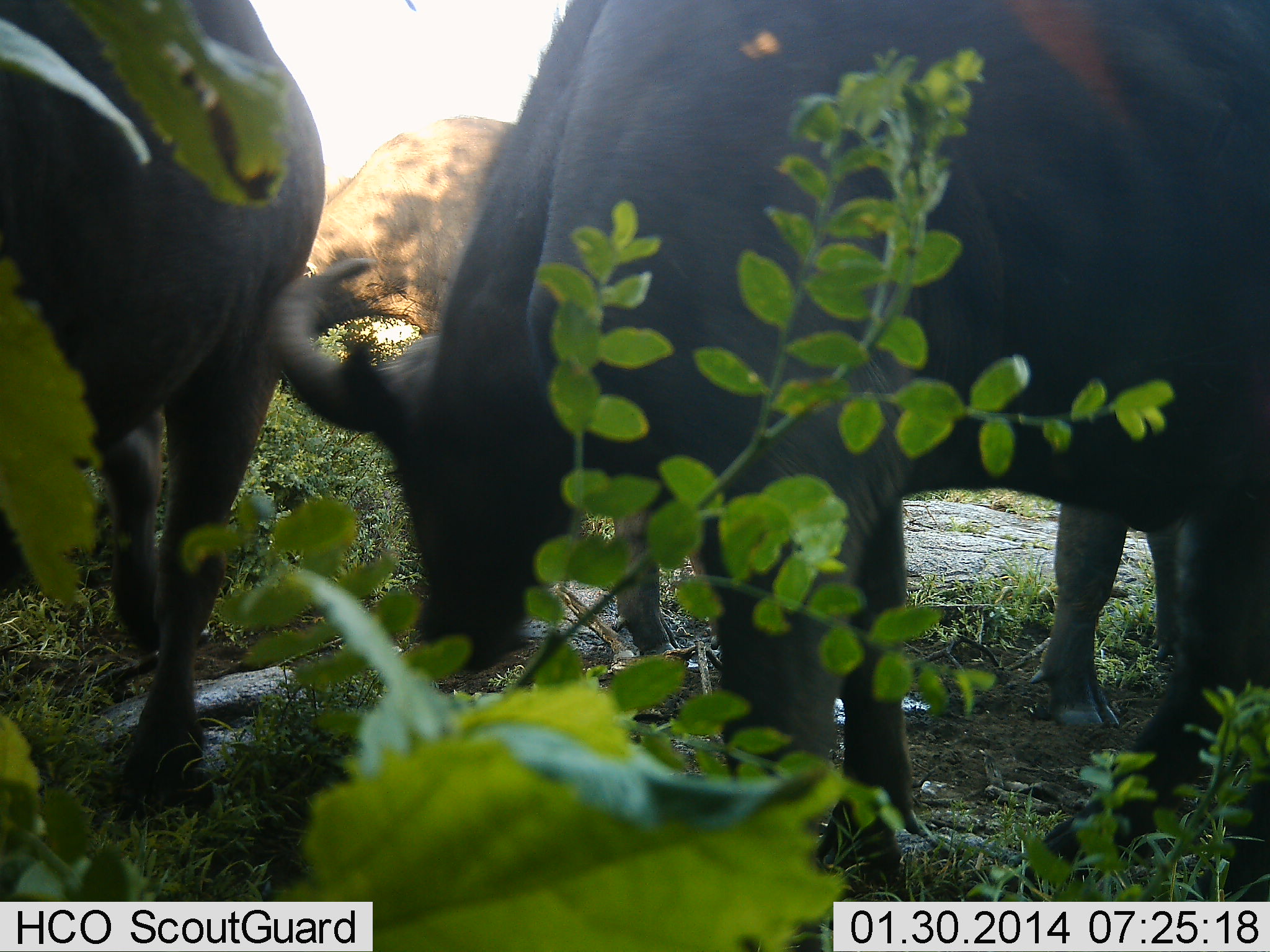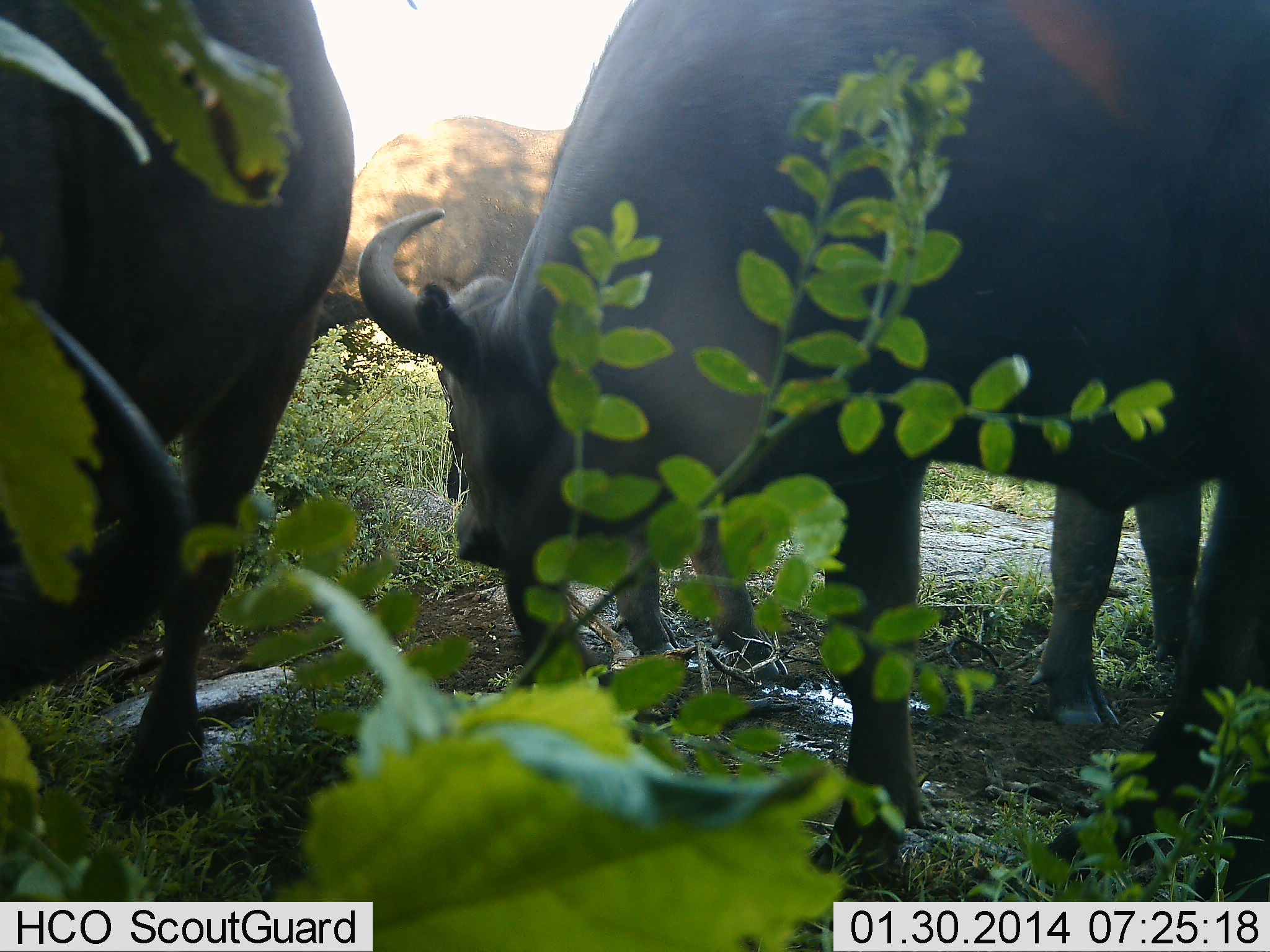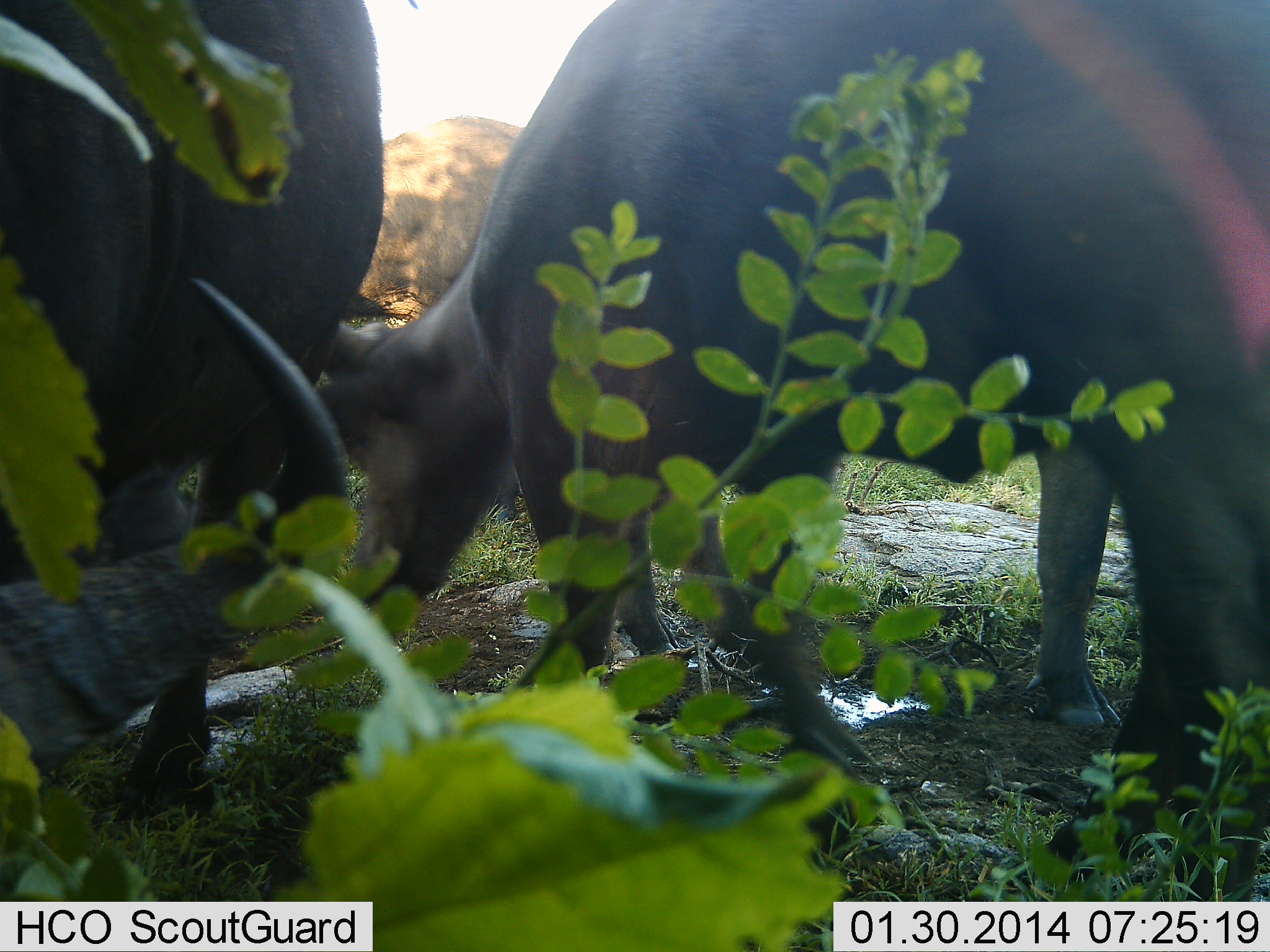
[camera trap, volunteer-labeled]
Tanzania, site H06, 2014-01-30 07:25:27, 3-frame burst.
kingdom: Animalia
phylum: Chordata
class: Mammalia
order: Artiodactyla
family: Bovidae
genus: Syncerus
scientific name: Syncerus caffer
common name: cape buffalo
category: buffalo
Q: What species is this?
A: Buffalo (cape buffalo) (Syncerus caffer).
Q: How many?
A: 4.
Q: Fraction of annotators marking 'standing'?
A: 60%.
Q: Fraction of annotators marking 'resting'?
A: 10%.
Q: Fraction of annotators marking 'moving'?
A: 20%.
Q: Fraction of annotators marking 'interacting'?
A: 10%.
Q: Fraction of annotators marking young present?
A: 0%.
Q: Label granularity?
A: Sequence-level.